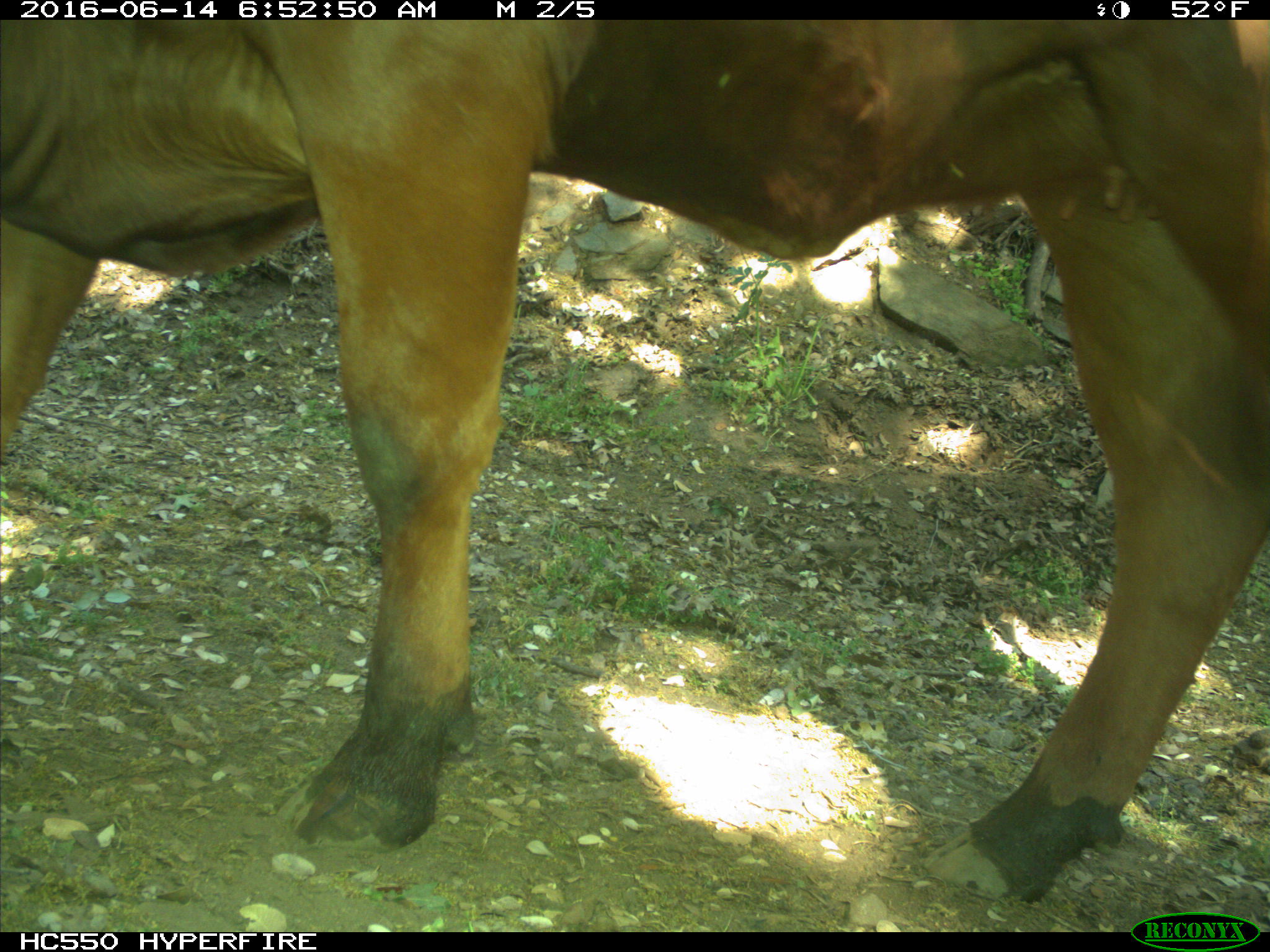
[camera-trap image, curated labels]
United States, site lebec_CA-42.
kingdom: Animalia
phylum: Chordata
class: Mammalia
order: Artiodactyla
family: Bovidae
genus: Bos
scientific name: Bos taurus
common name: domestic cow